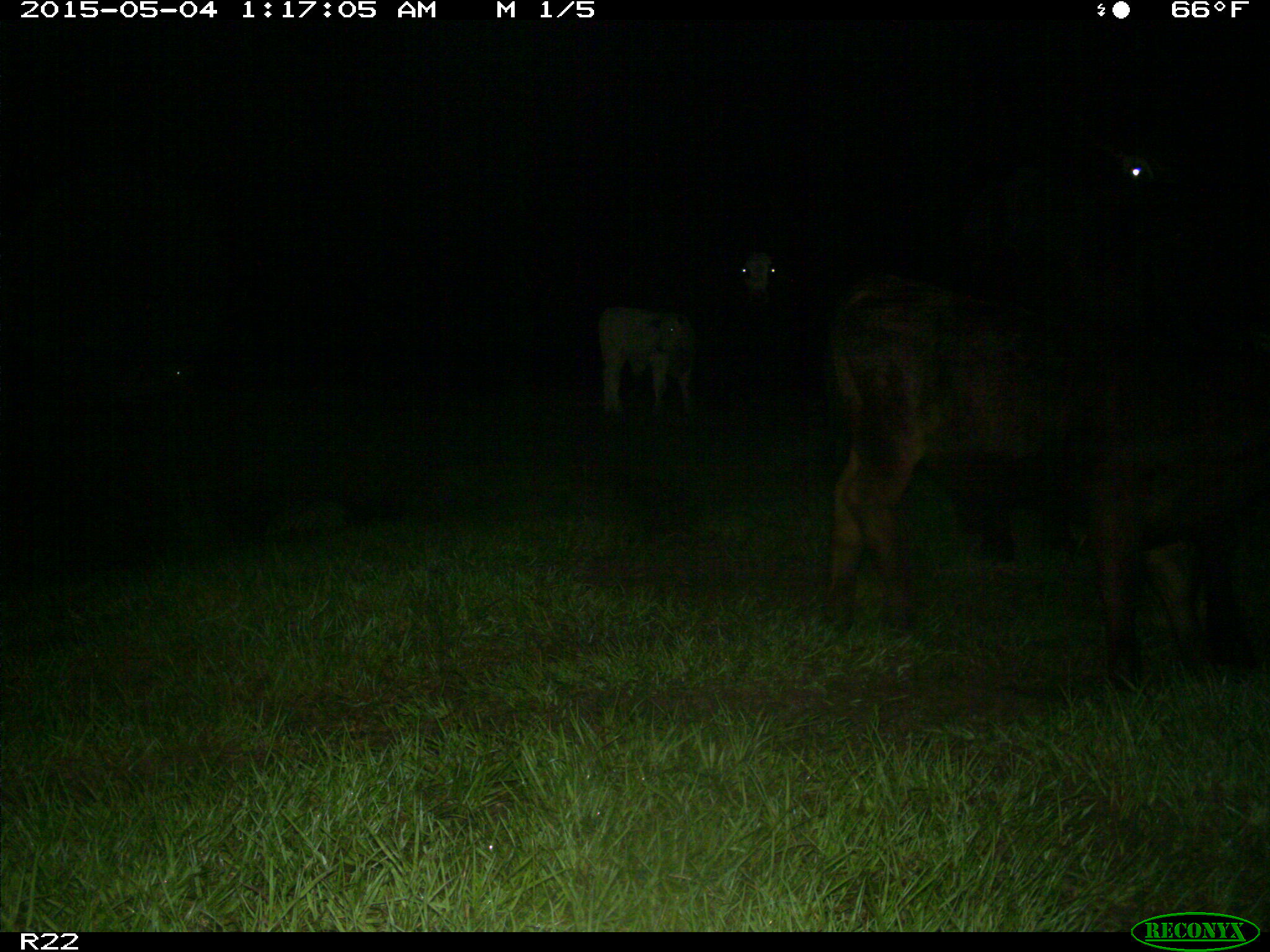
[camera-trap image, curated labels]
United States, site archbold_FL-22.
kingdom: Animalia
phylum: Chordata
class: Mammalia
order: Artiodactyla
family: Bovidae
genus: Bos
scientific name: Bos taurus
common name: domestic cow